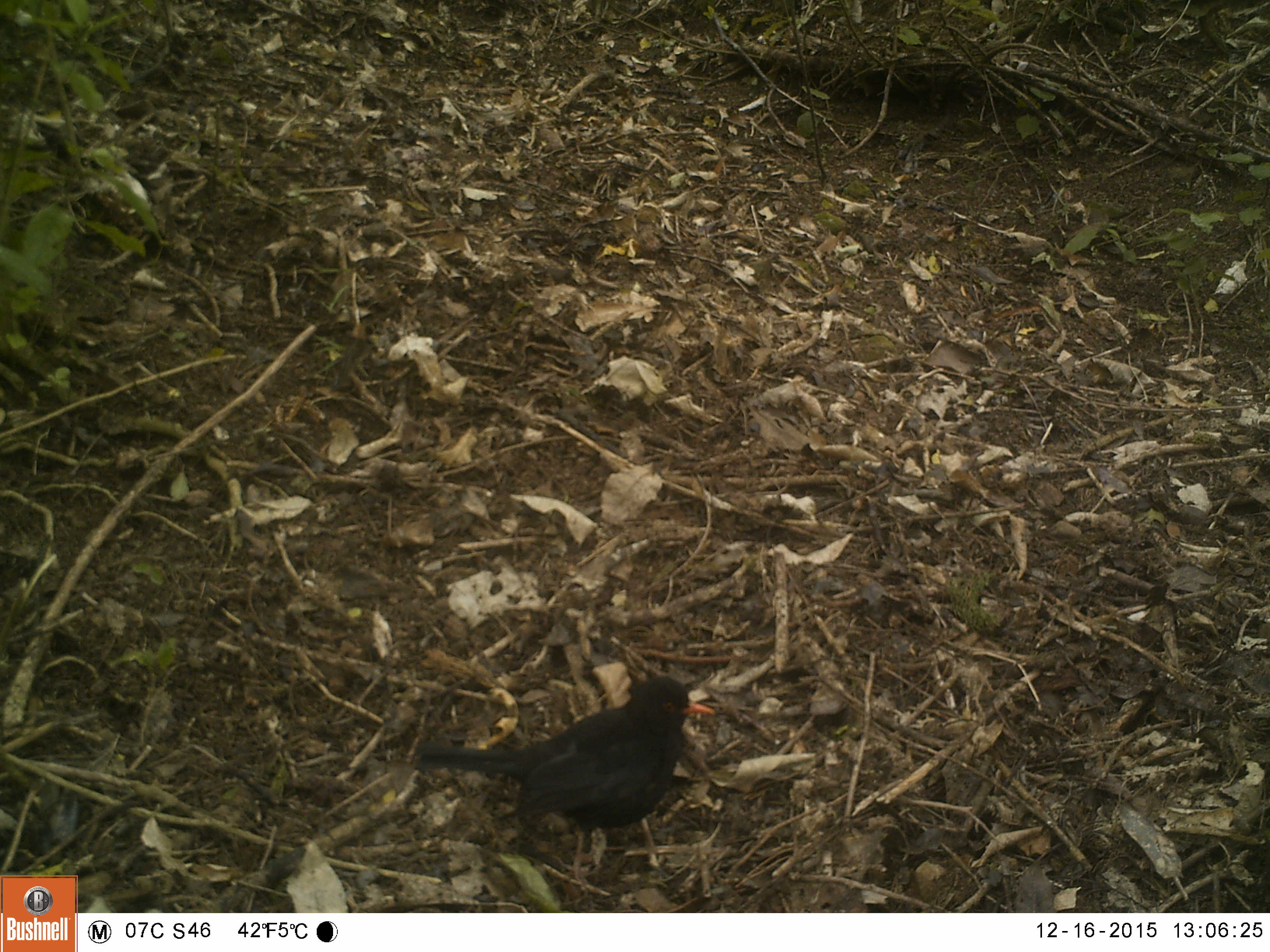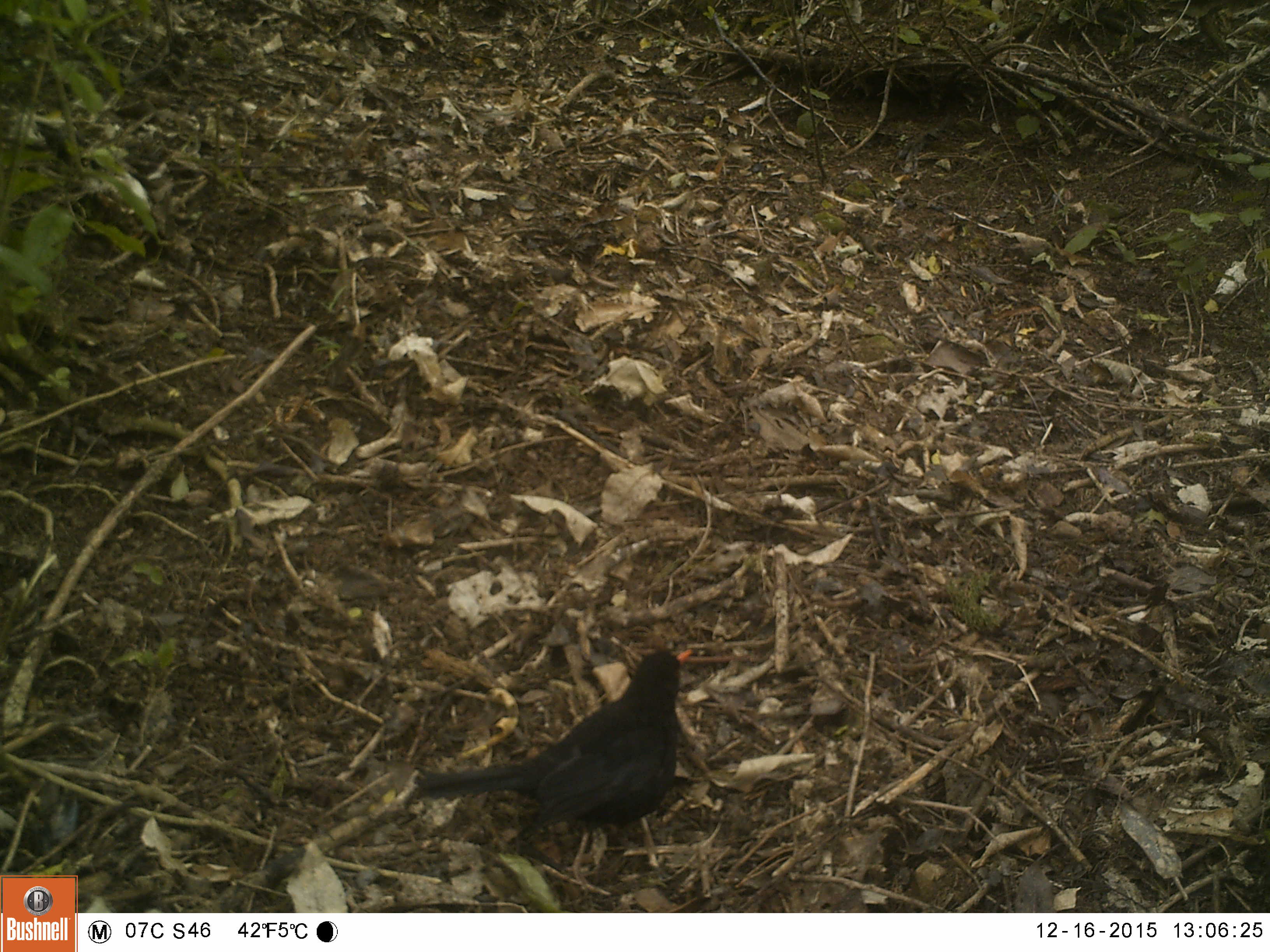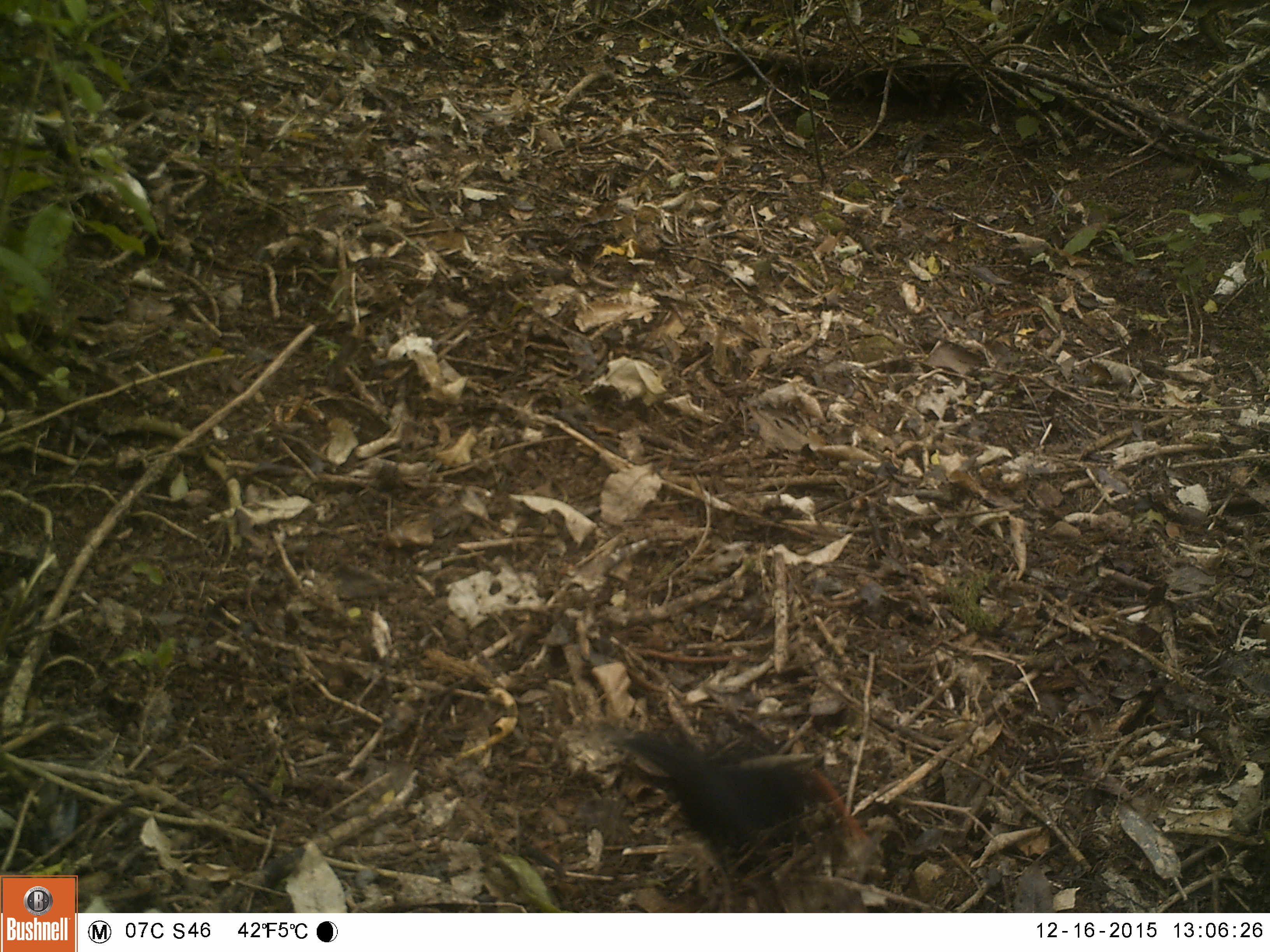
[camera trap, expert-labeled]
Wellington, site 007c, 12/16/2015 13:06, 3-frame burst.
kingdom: Animalia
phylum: Chordata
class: Aves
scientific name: Aves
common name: bird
Bird (Aves).